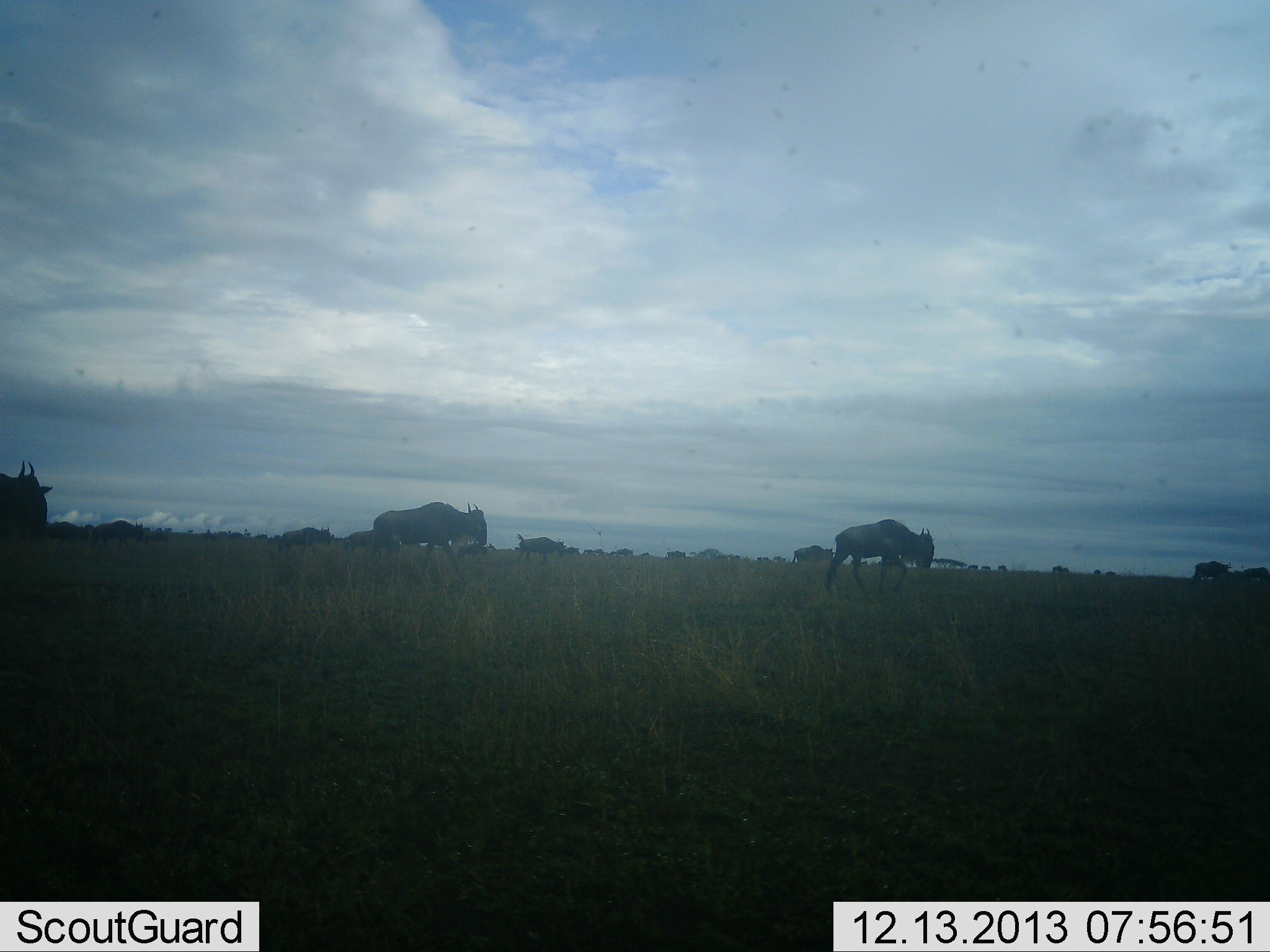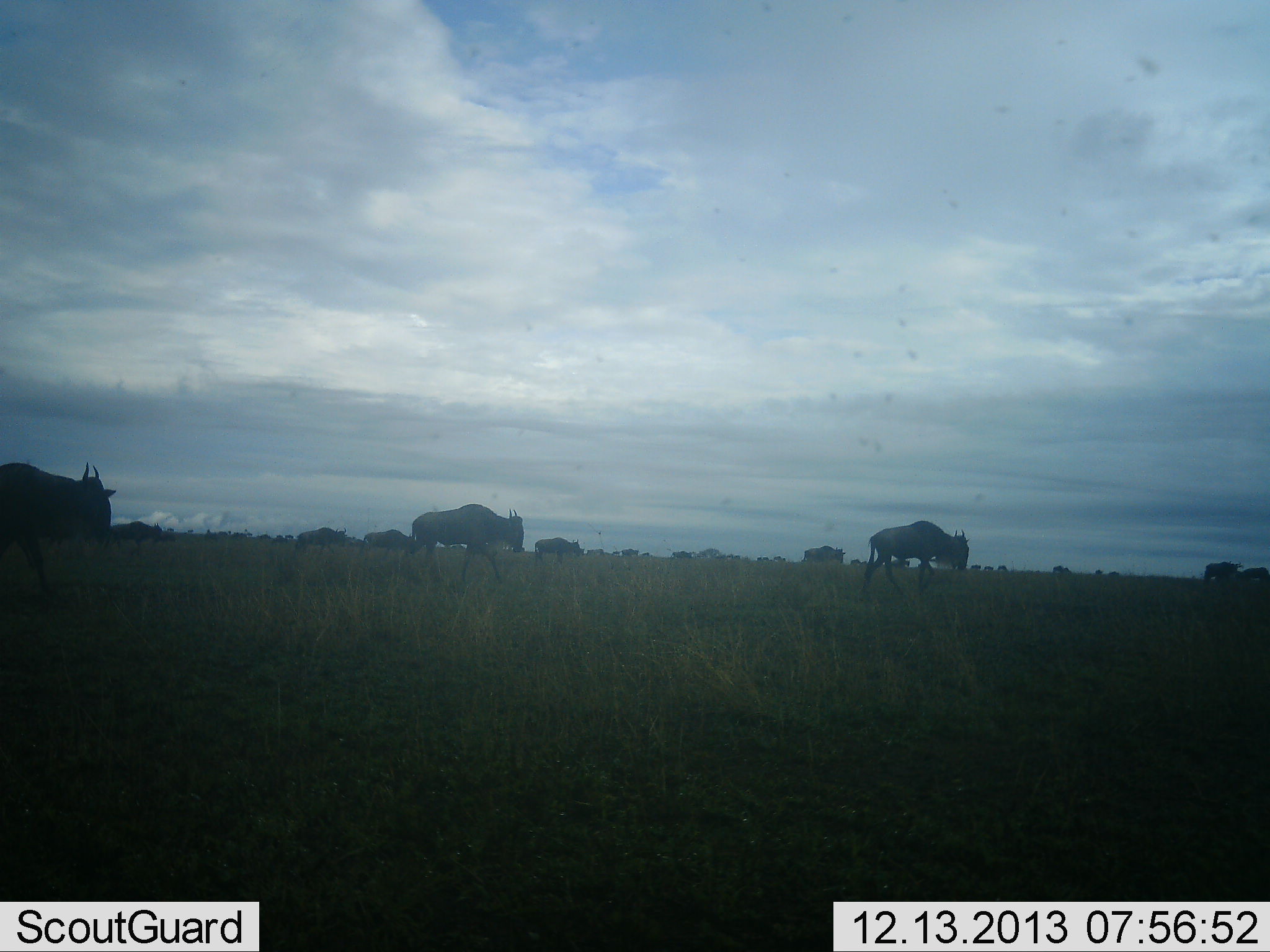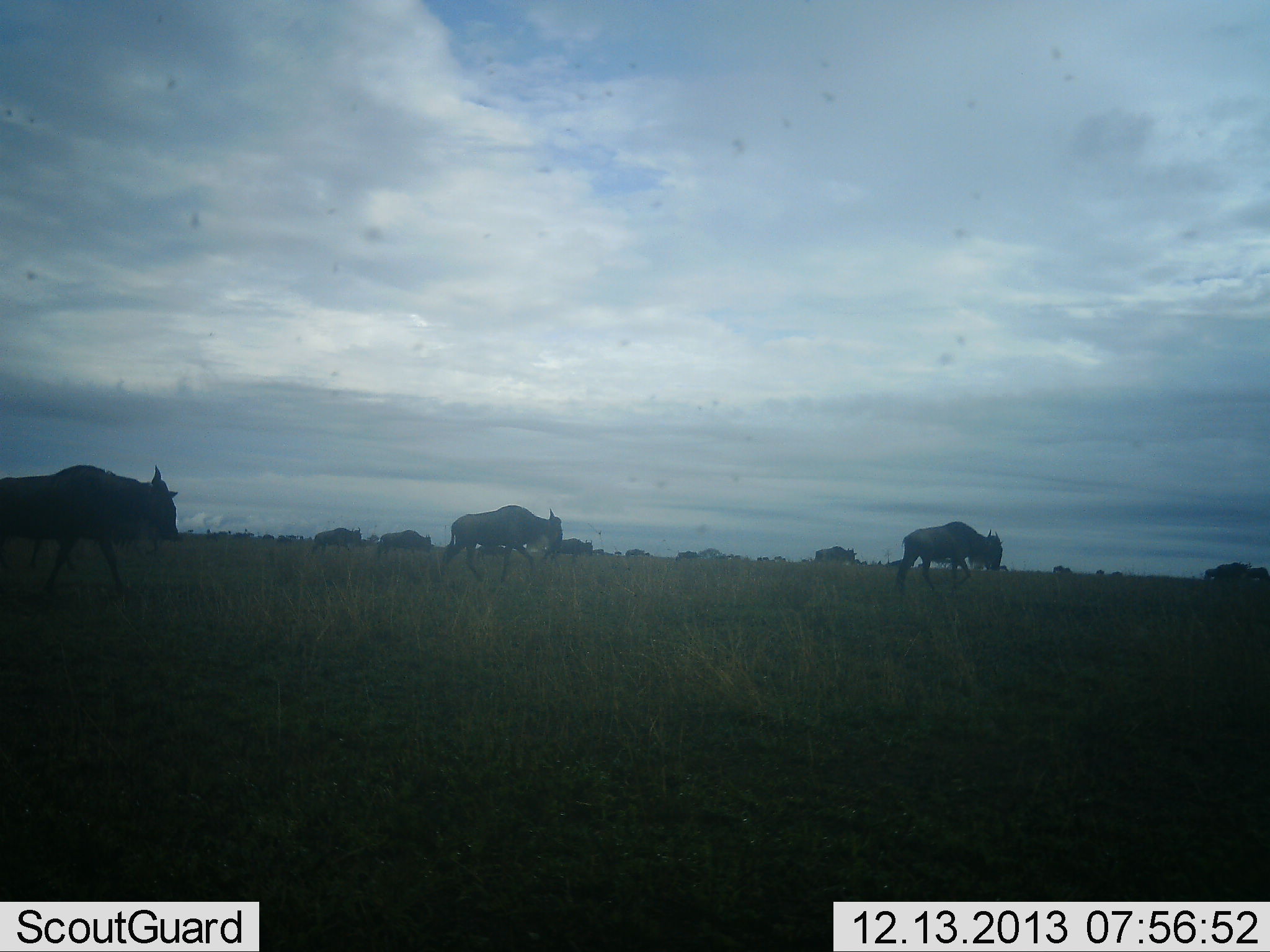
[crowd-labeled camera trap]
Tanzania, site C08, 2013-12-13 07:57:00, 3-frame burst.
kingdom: Animalia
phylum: Chordata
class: Mammalia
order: Artiodactyla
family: Bovidae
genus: Connochaetes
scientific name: Connochaetes taurinus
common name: blue wildebeest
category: wildebeest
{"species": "wildebeest (blue wildebeest) (Connochaetes taurinus)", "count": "11-50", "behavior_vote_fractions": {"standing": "9%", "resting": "0%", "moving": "100%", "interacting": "0%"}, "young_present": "9%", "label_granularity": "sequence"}